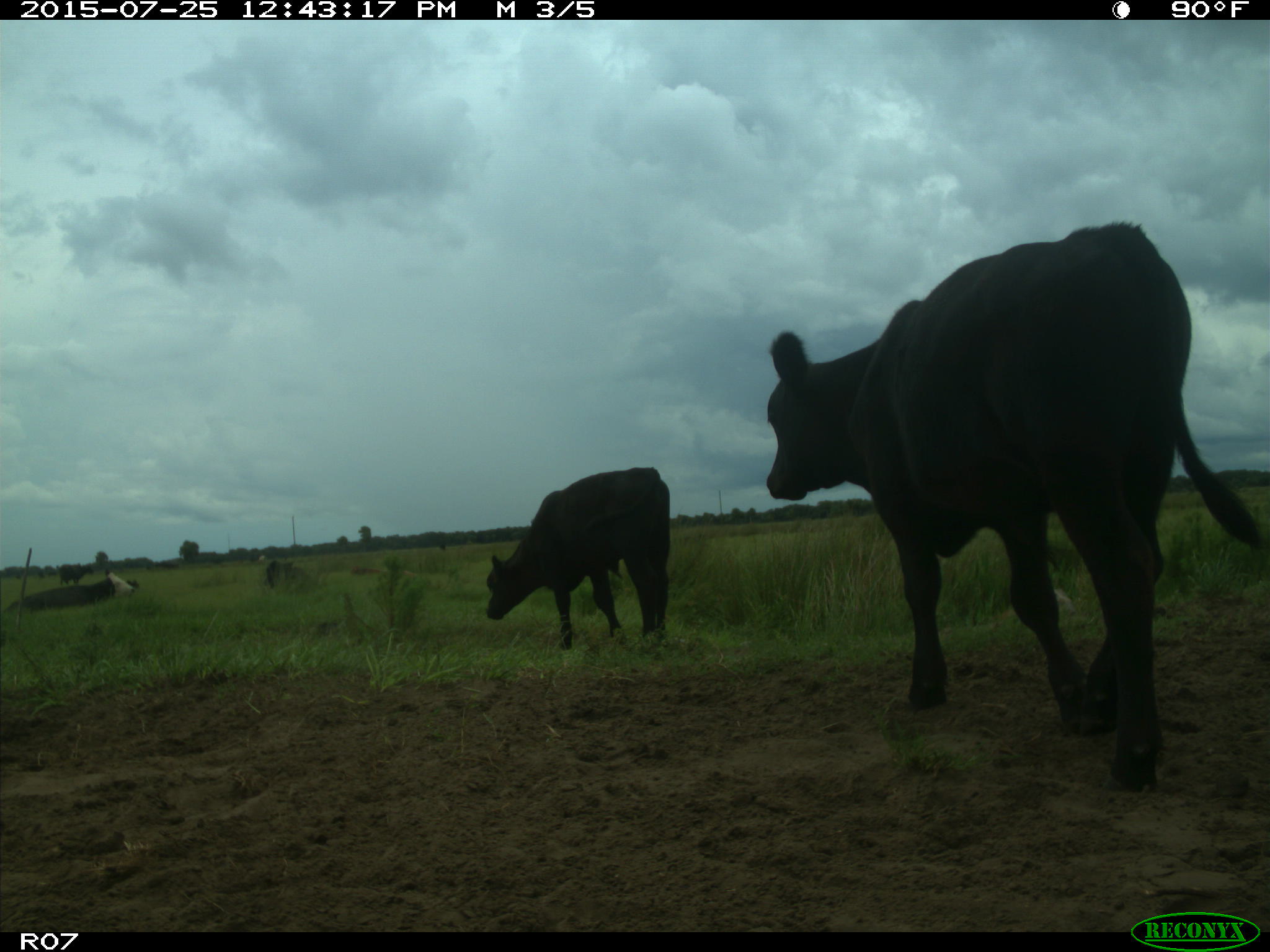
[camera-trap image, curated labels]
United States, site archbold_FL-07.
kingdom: Animalia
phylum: Chordata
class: Mammalia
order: Artiodactyla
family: Bovidae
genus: Bos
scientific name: Bos taurus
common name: domestic cow